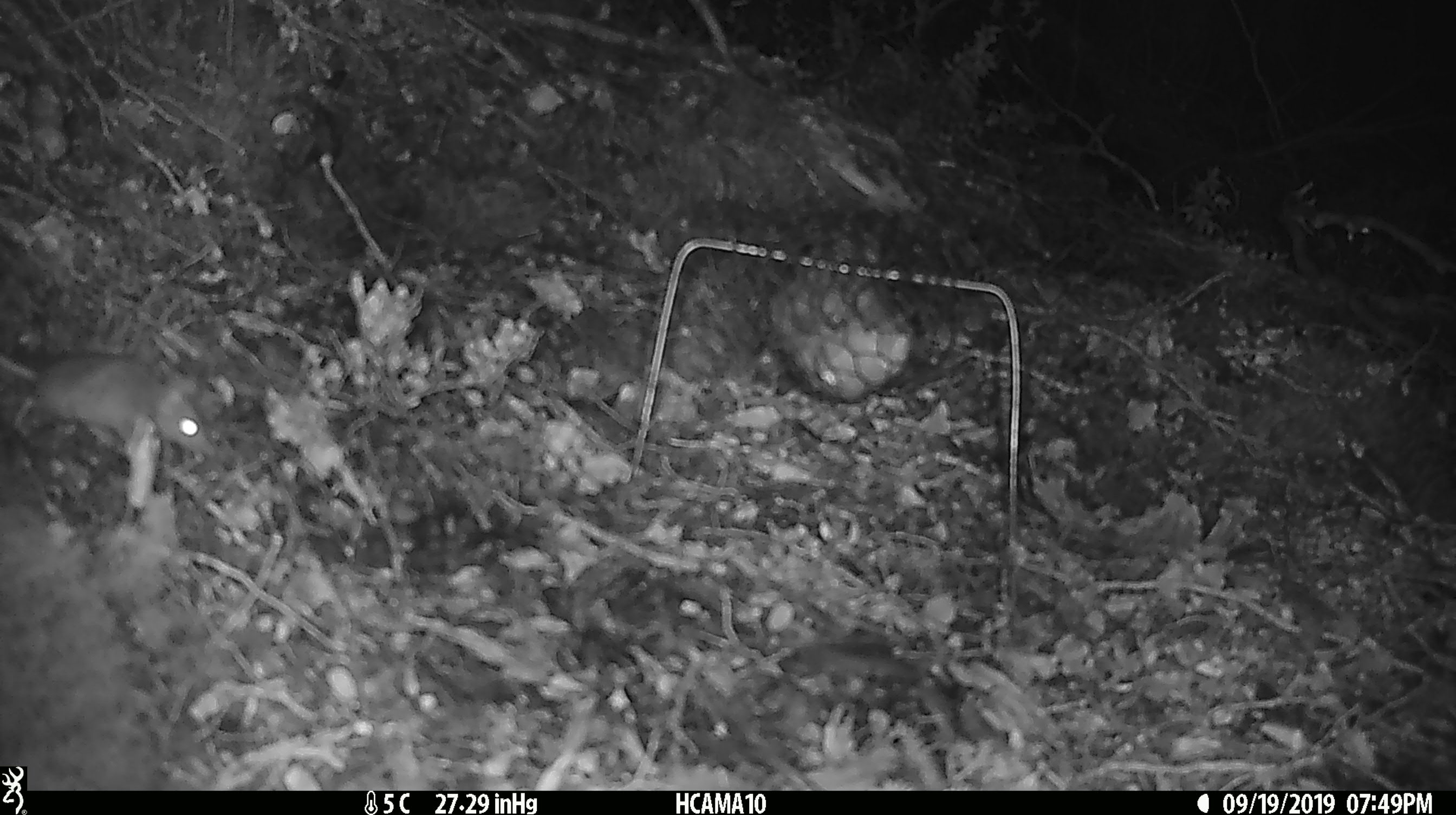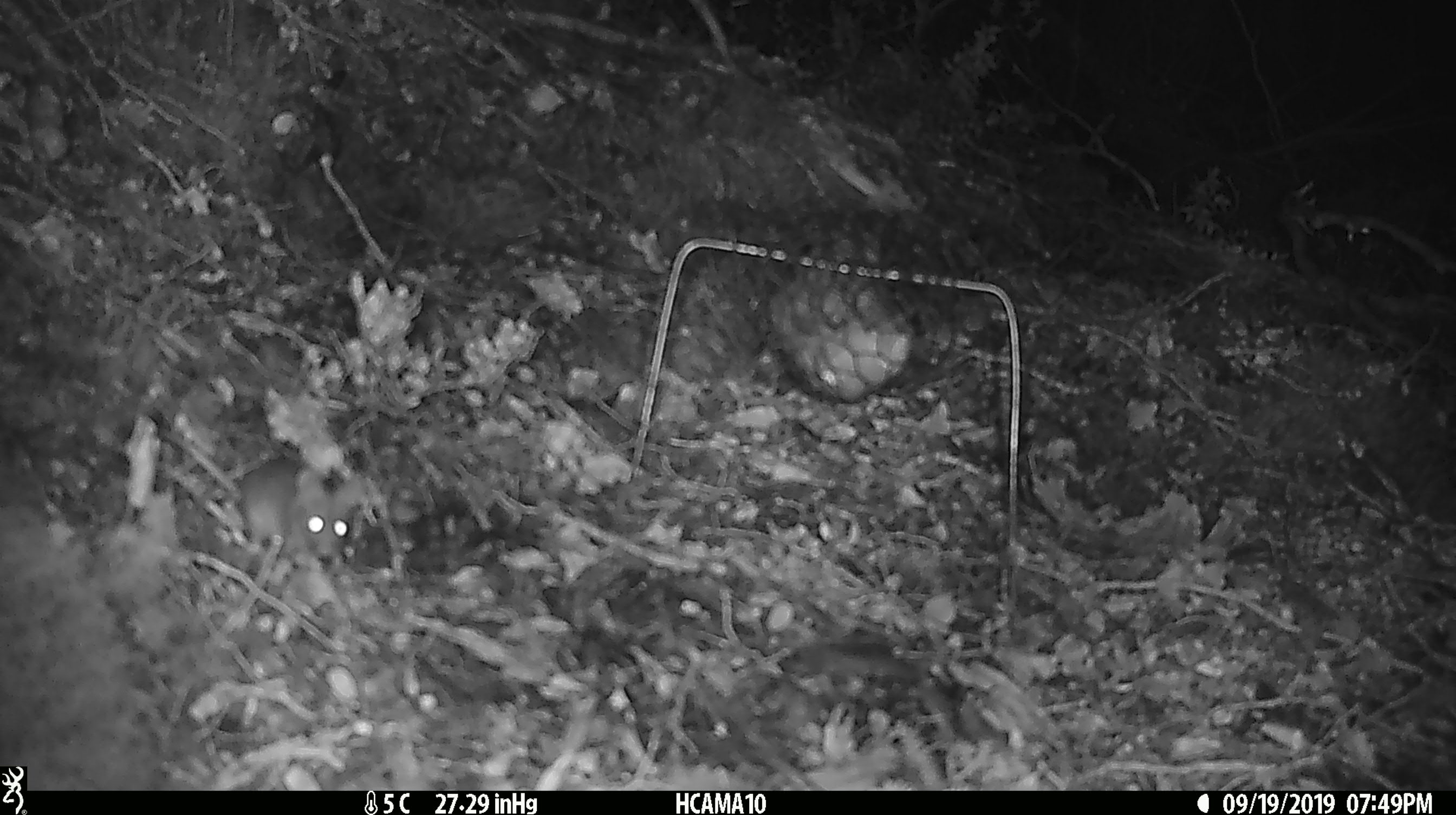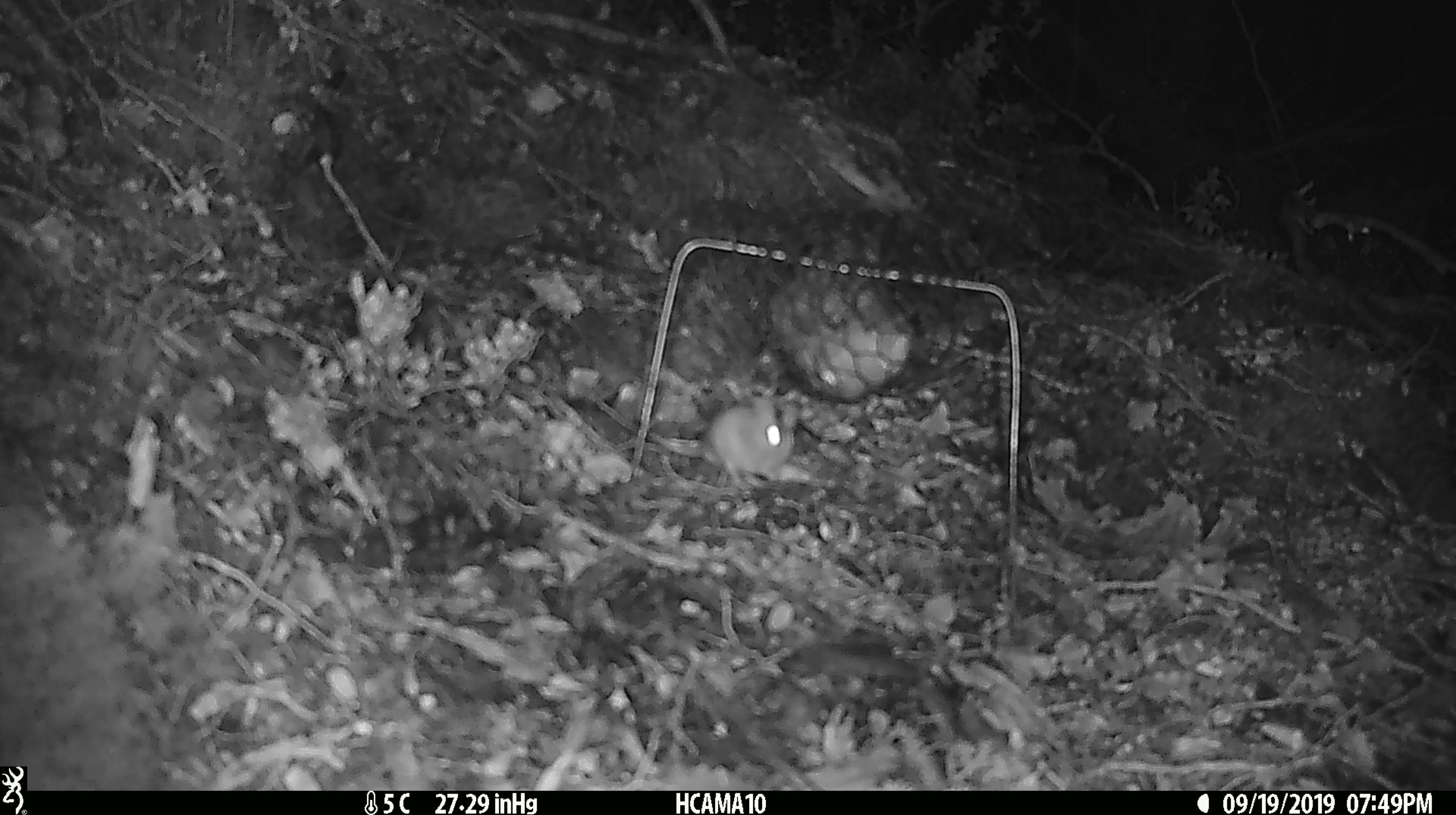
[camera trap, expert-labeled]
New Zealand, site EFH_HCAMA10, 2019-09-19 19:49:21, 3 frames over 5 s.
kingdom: Animalia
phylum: Chordata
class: Mammalia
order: Rodentia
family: Muridae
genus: Mus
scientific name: Mus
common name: mouse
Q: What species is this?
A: Mouse (Mus).